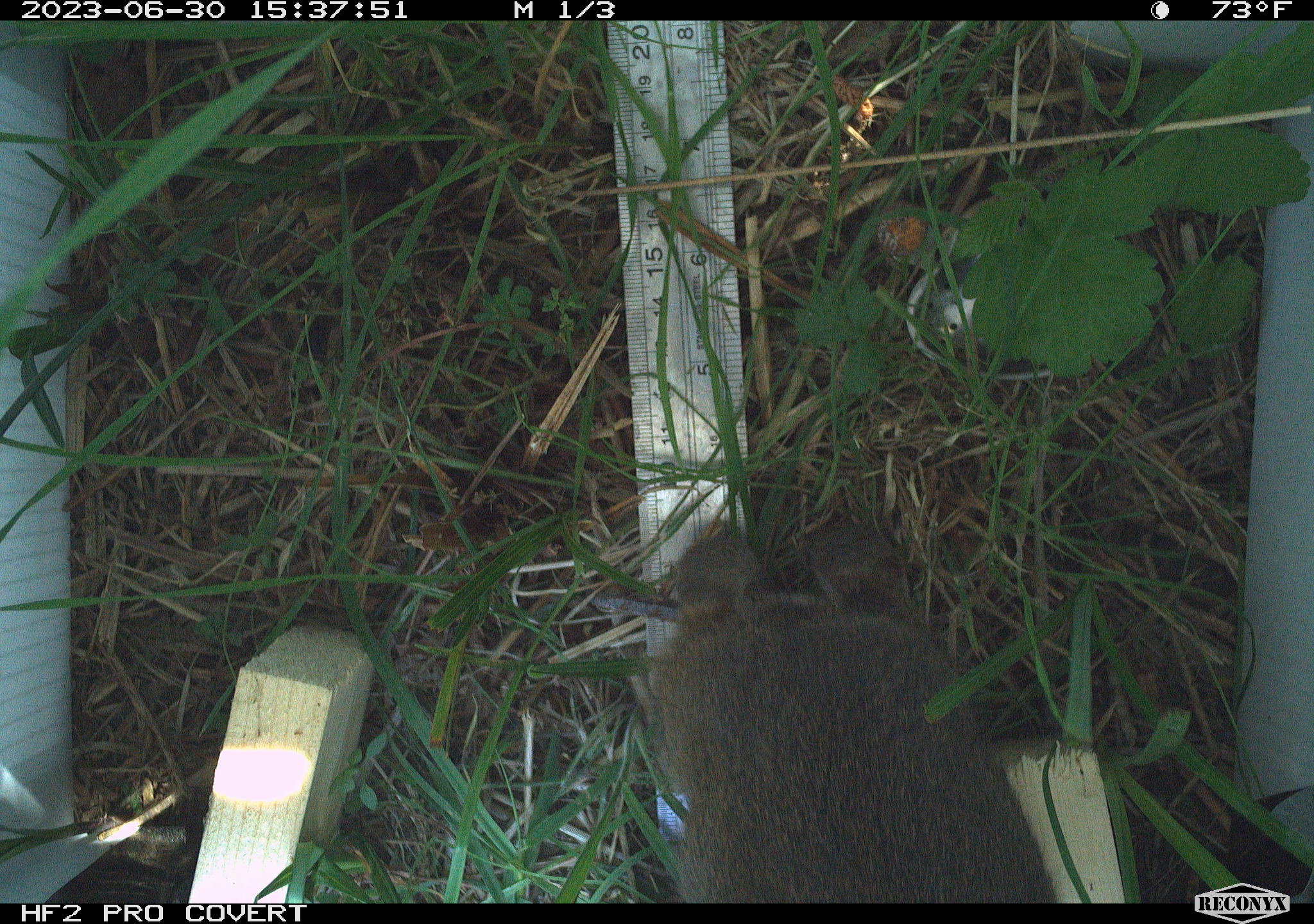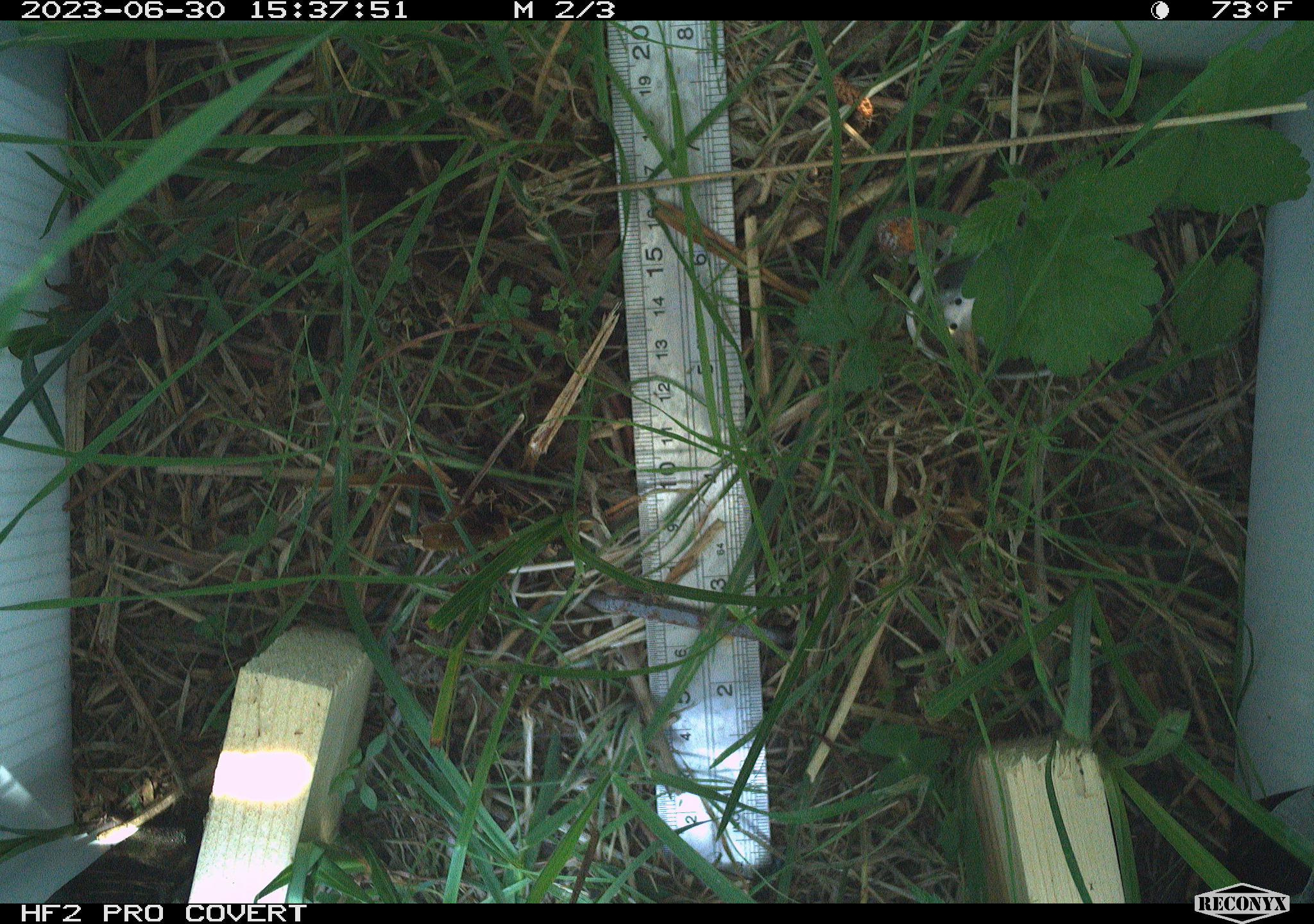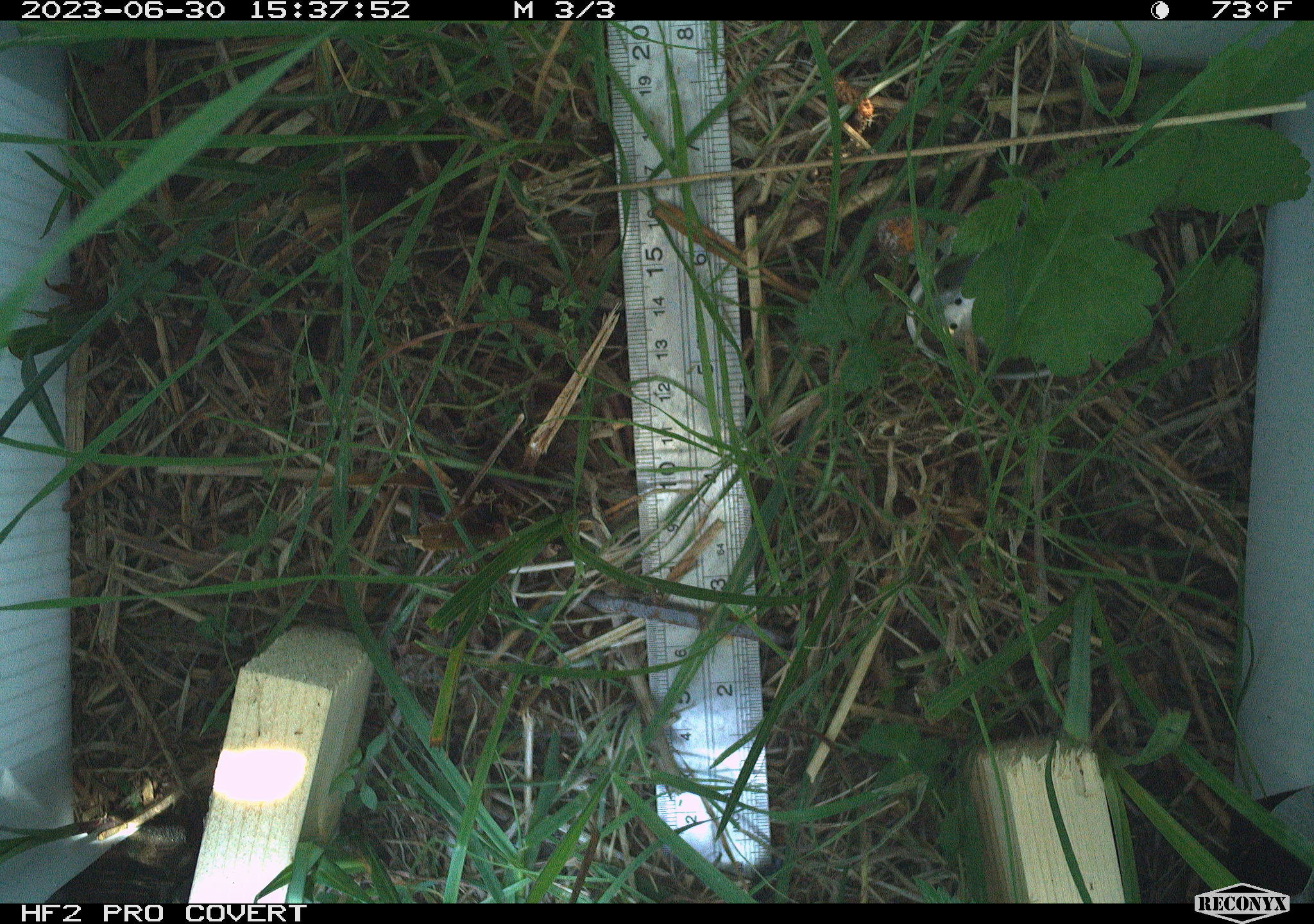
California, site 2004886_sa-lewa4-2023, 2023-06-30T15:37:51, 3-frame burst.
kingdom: Animalia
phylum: Chordata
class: Mammalia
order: Lagomorpha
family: Leporidae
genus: Sylvilagus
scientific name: Sylvilagus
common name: cottontail rabbits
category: sylvilagus species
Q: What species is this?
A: Sylvilagus species (cottontail rabbits) (Sylvilagus).